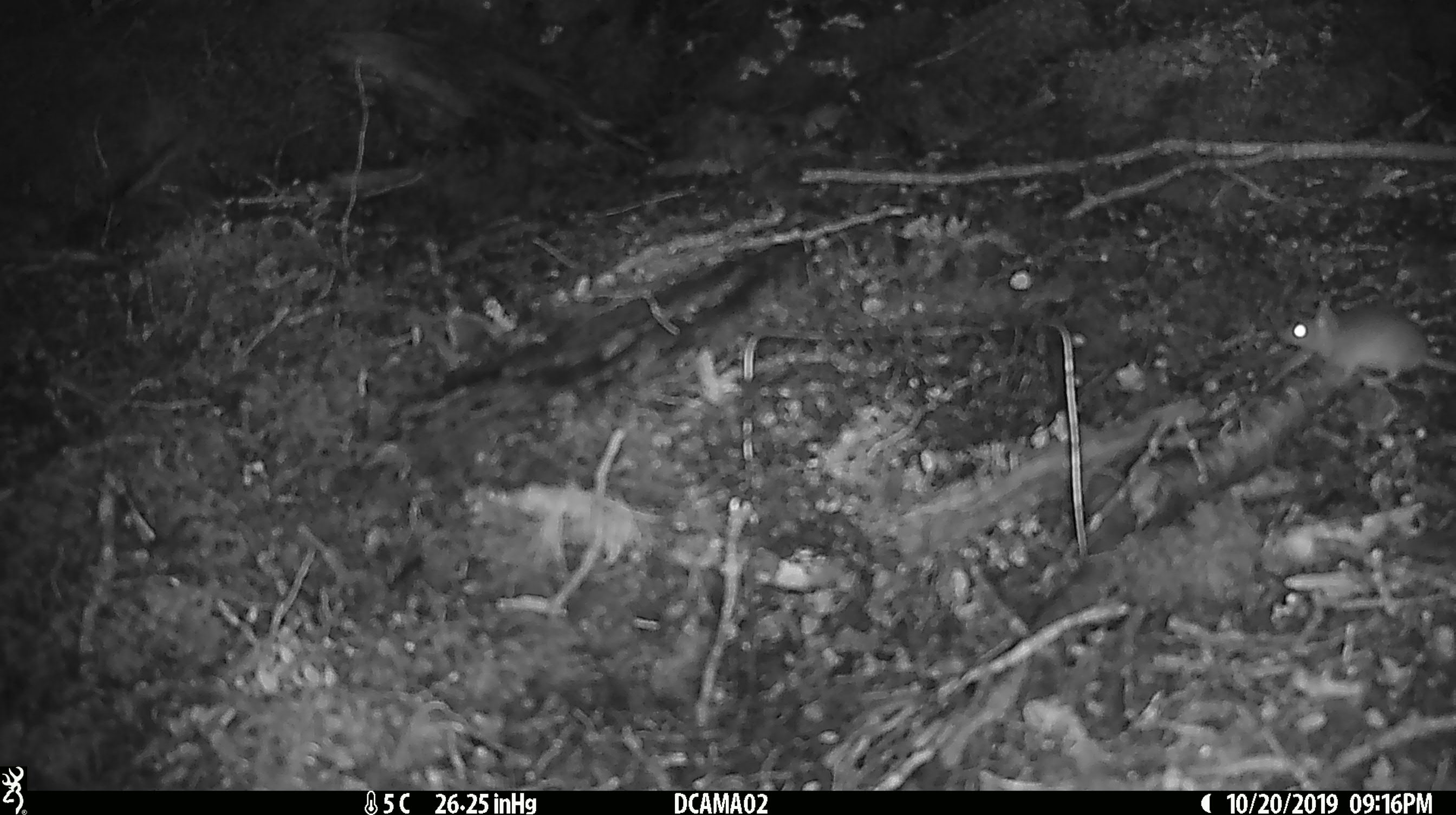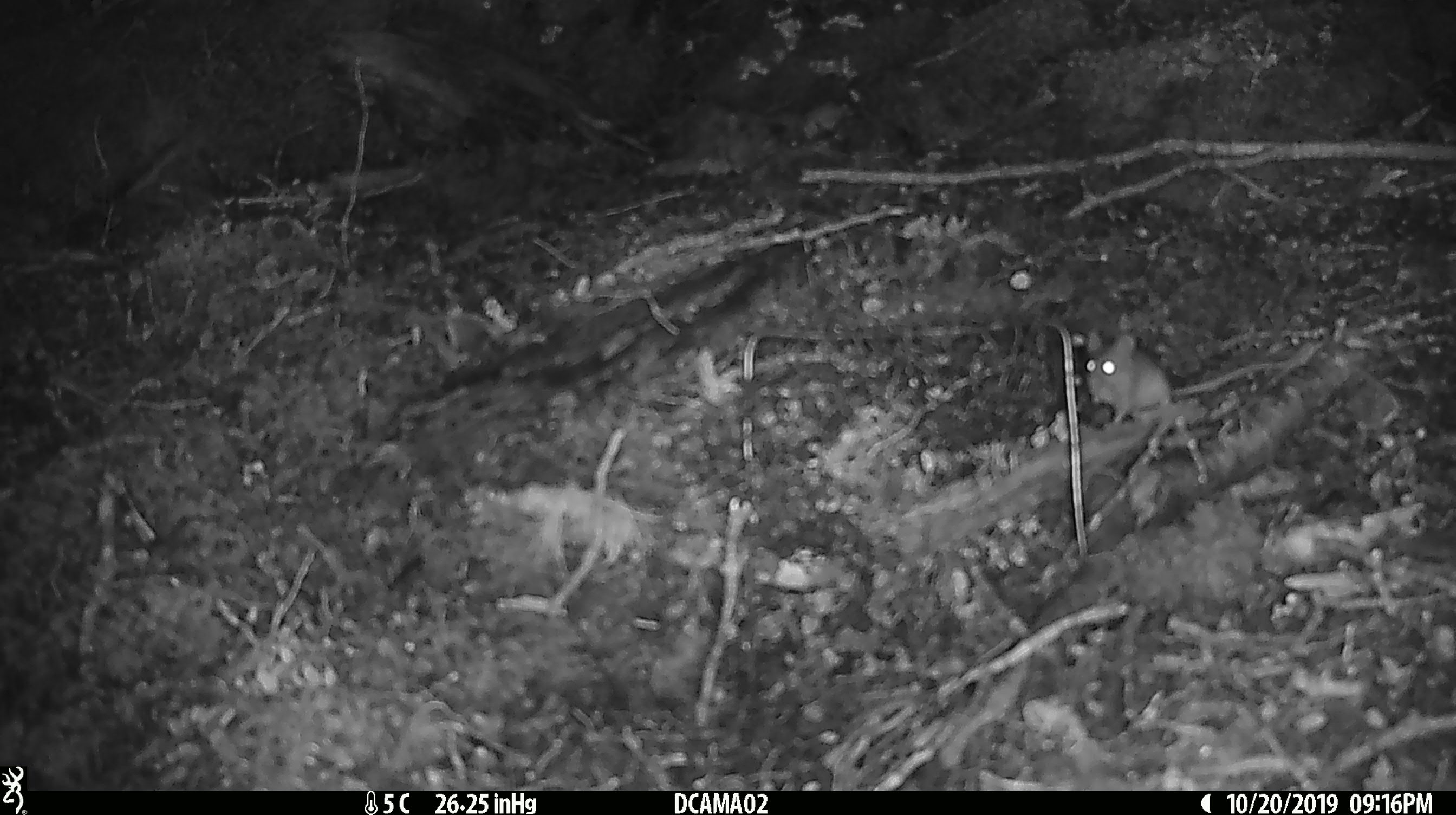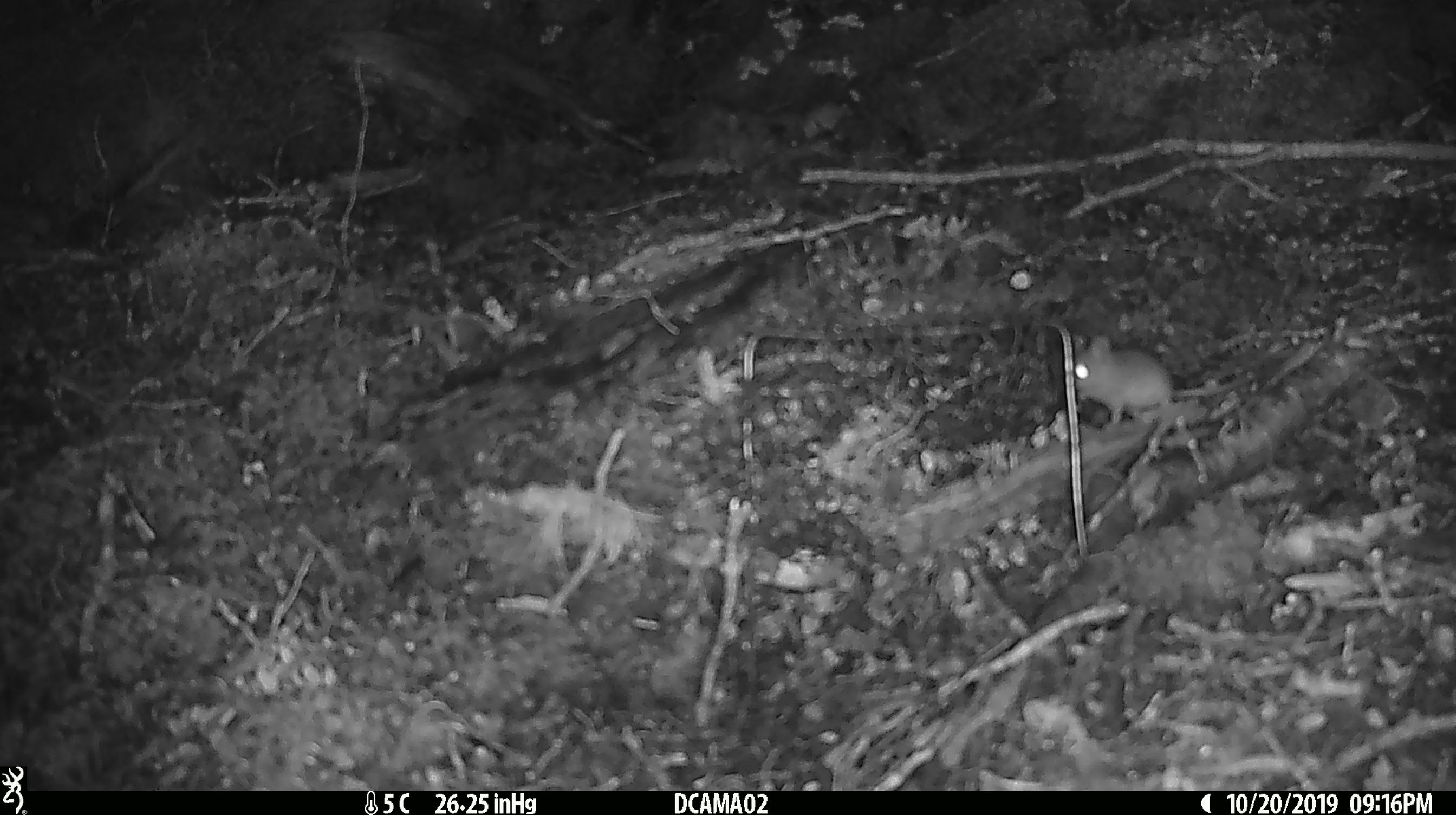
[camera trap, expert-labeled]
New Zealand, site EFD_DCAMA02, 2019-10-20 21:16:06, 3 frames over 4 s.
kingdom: Animalia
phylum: Chordata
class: Mammalia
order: Rodentia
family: Muridae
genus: Mus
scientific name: Mus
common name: mouse